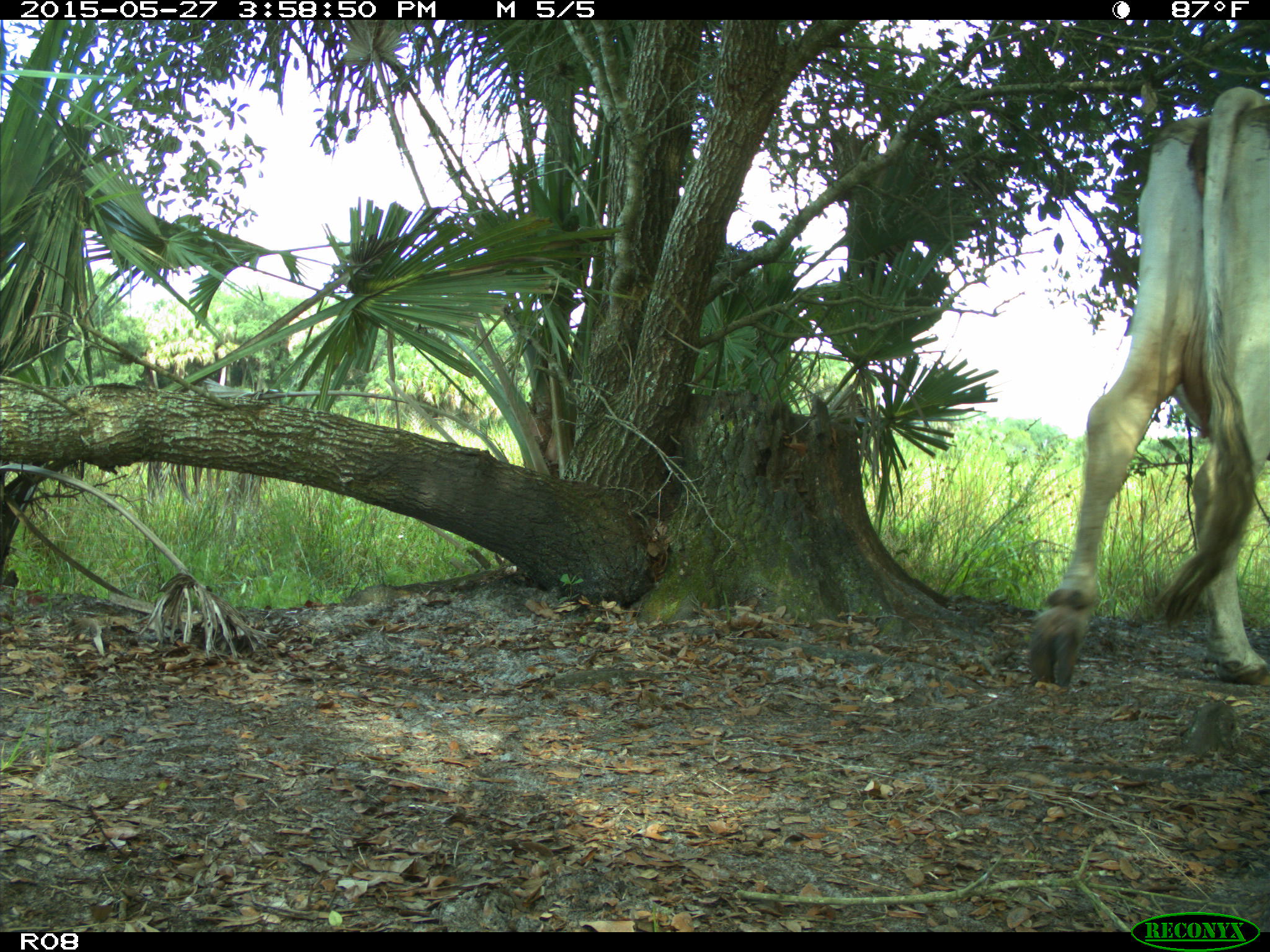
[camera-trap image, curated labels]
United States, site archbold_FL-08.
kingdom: Animalia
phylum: Chordata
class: Mammalia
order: Artiodactyla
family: Bovidae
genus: Bos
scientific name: Bos taurus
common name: domestic cow